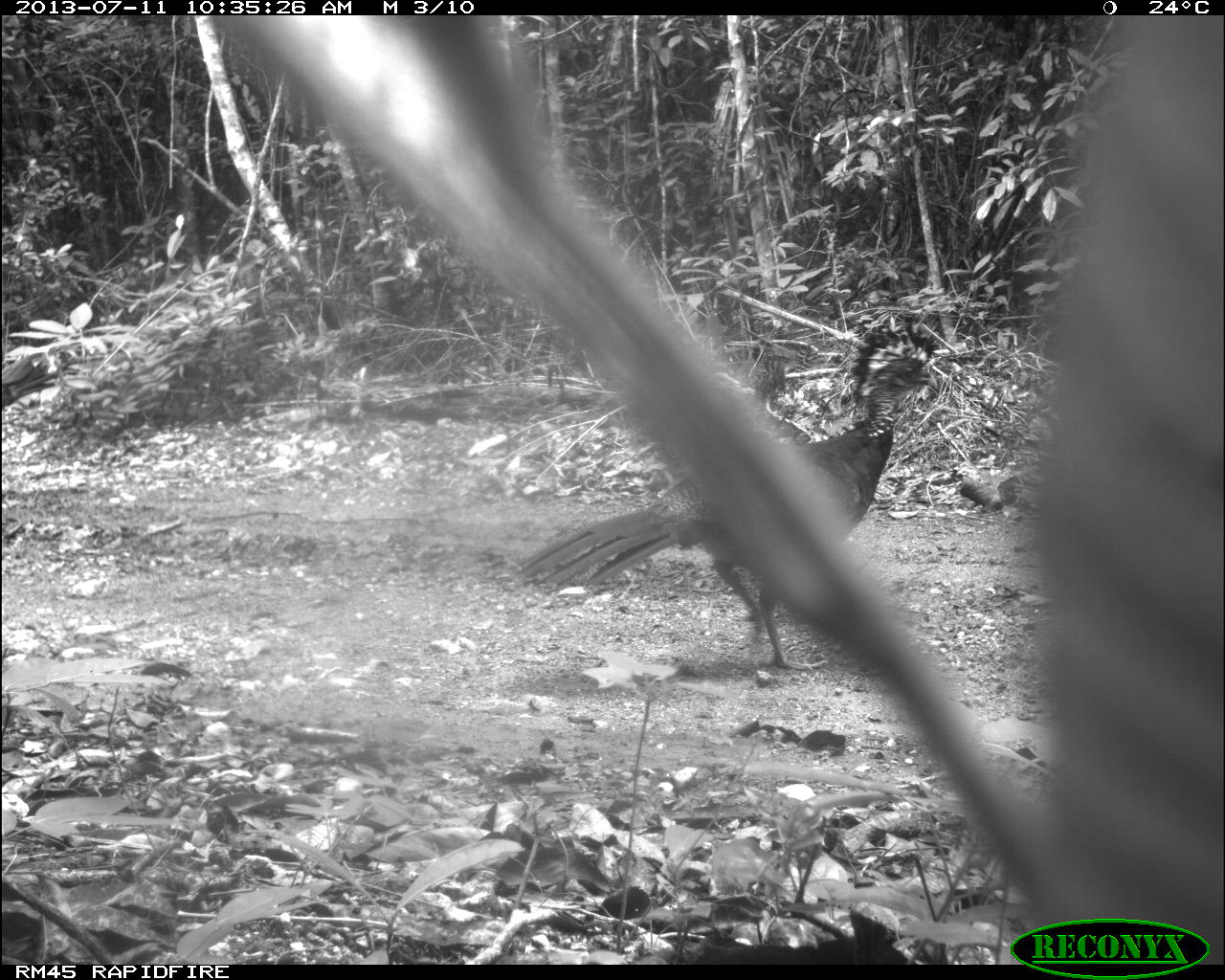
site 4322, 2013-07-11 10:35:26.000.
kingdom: Animalia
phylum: Chordata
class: Aves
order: Galliformes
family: Cracidae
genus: Crax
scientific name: Crax rubra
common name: great curassow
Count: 2.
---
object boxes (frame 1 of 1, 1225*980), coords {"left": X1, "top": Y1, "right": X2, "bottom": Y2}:
crax rubra: {"left": 509, "top": 320, "right": 939, "bottom": 670}